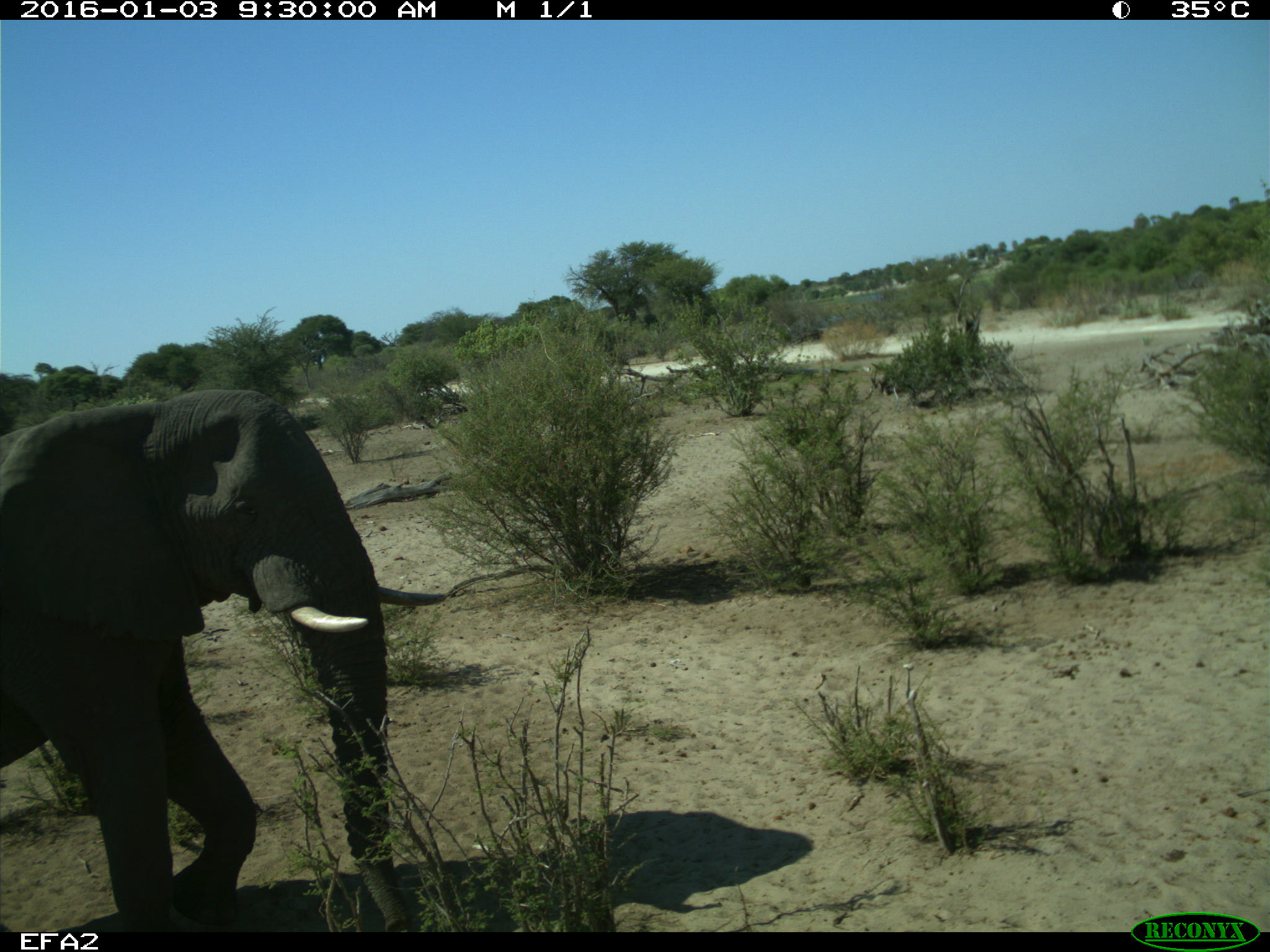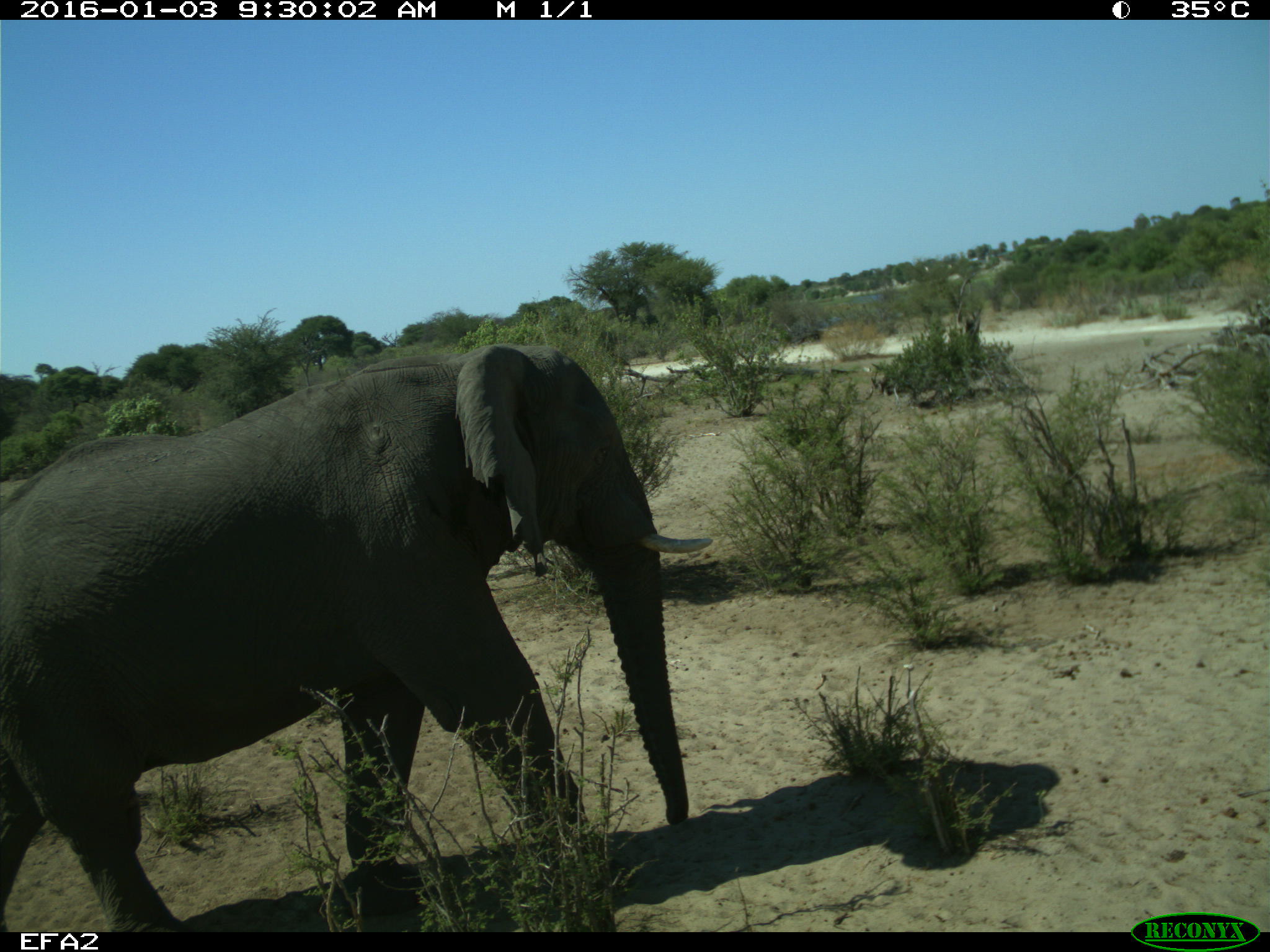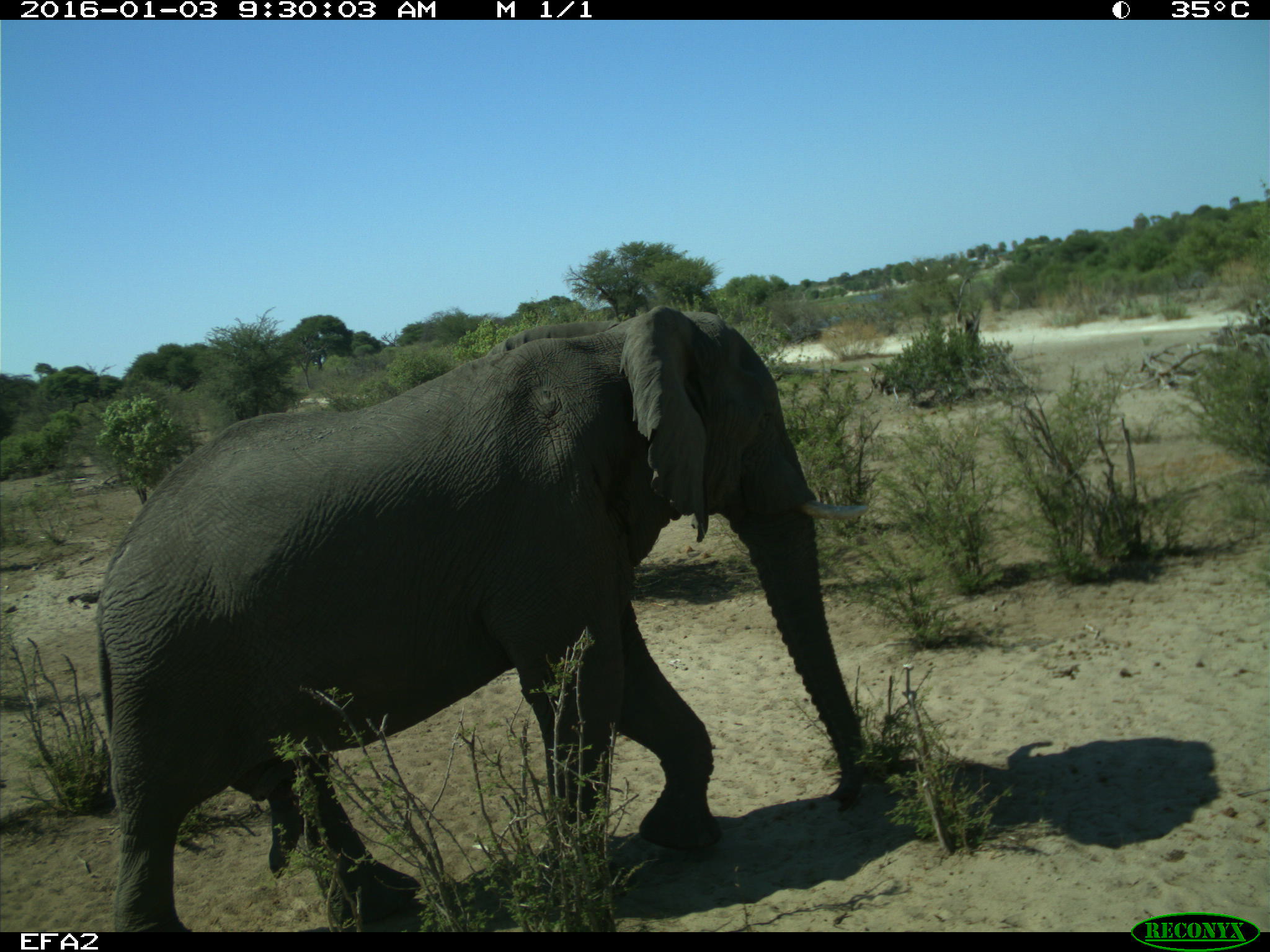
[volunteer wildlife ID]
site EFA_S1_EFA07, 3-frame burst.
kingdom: Animalia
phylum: Chordata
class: Mammalia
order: Proboscidea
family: Elephantidae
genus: Loxodonta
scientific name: Loxodonta africana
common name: african bush elephant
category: elephant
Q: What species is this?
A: Elephant (african bush elephant) (Loxodonta africana).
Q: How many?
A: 1.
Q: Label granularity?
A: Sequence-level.